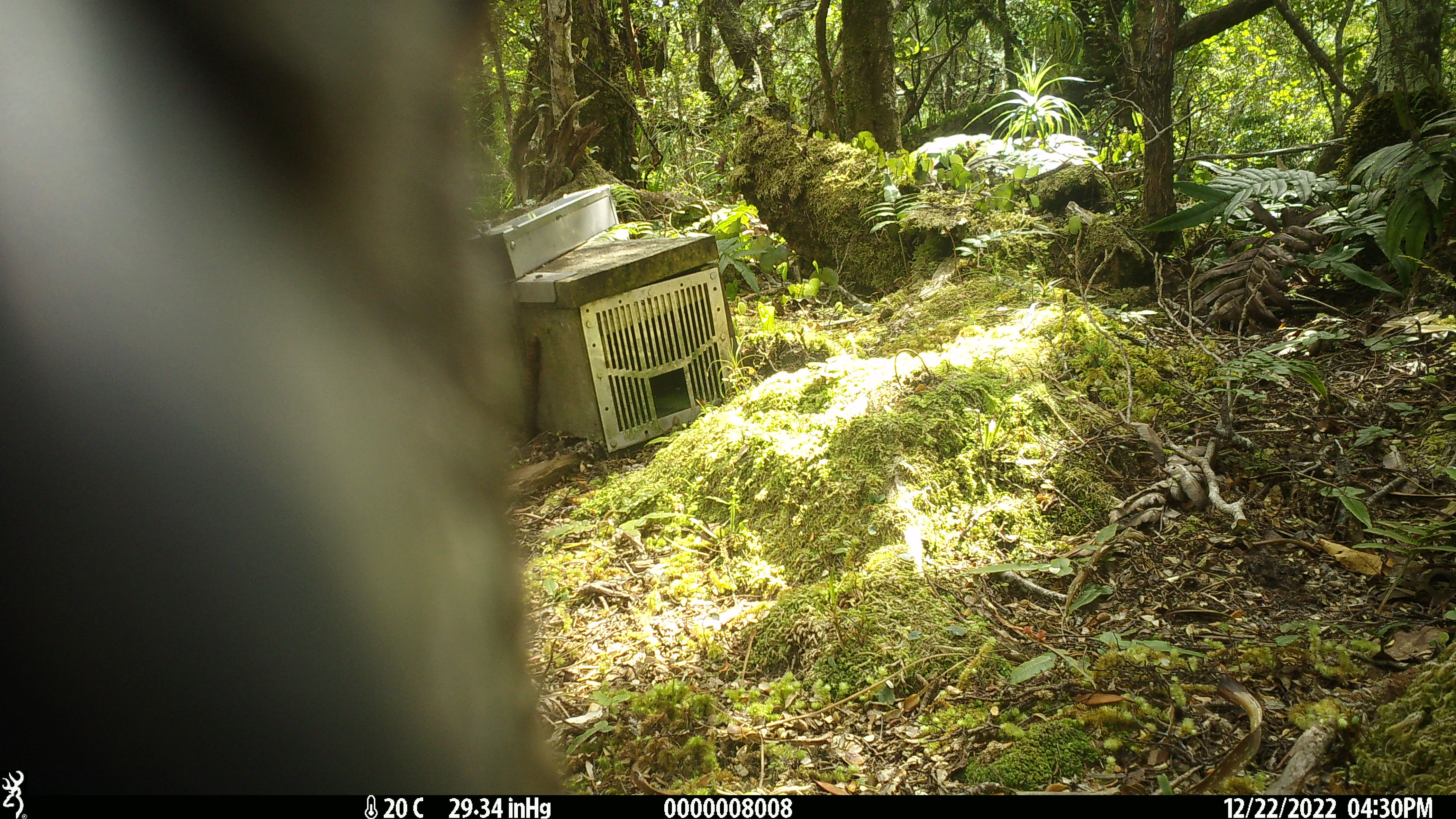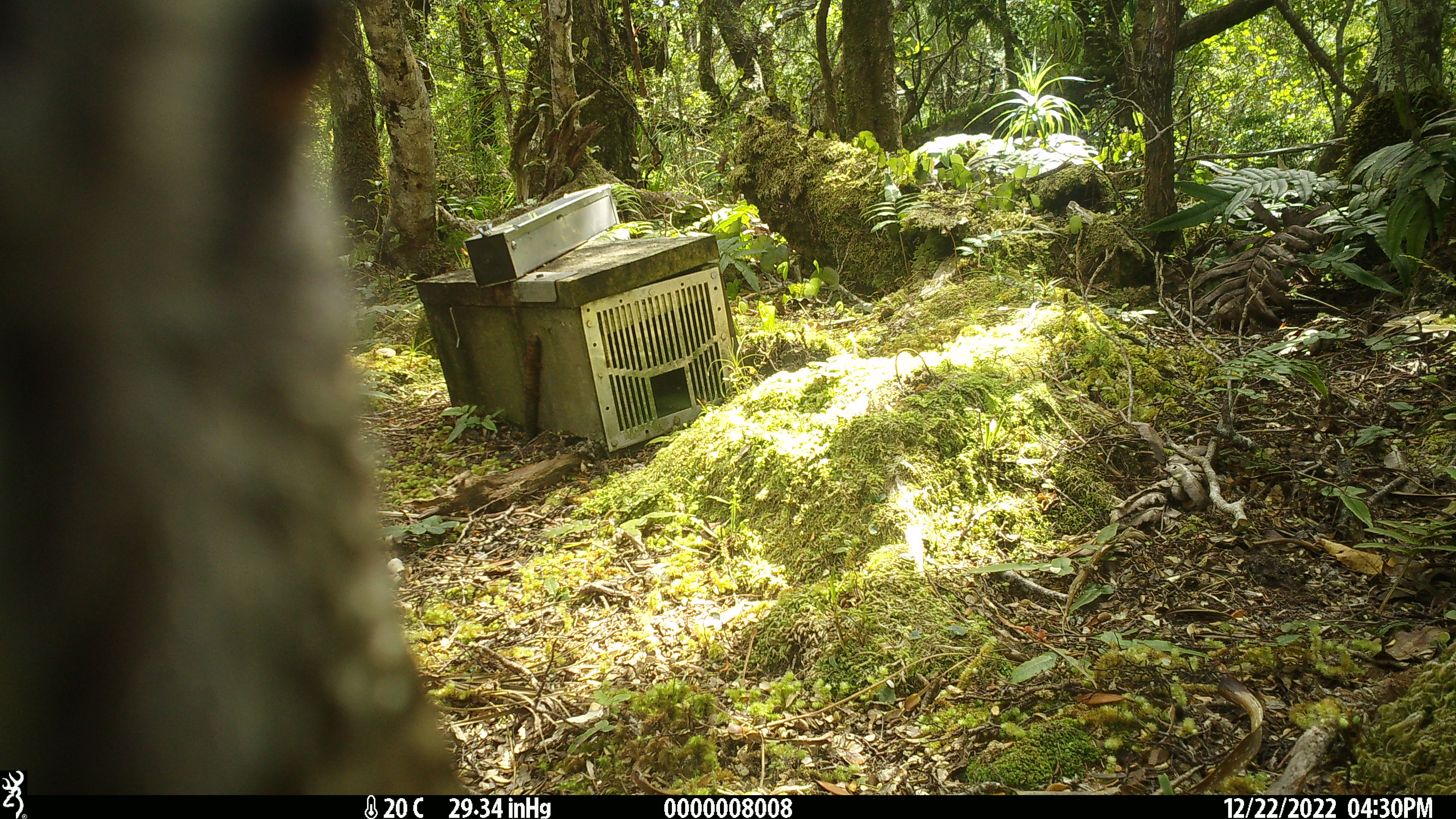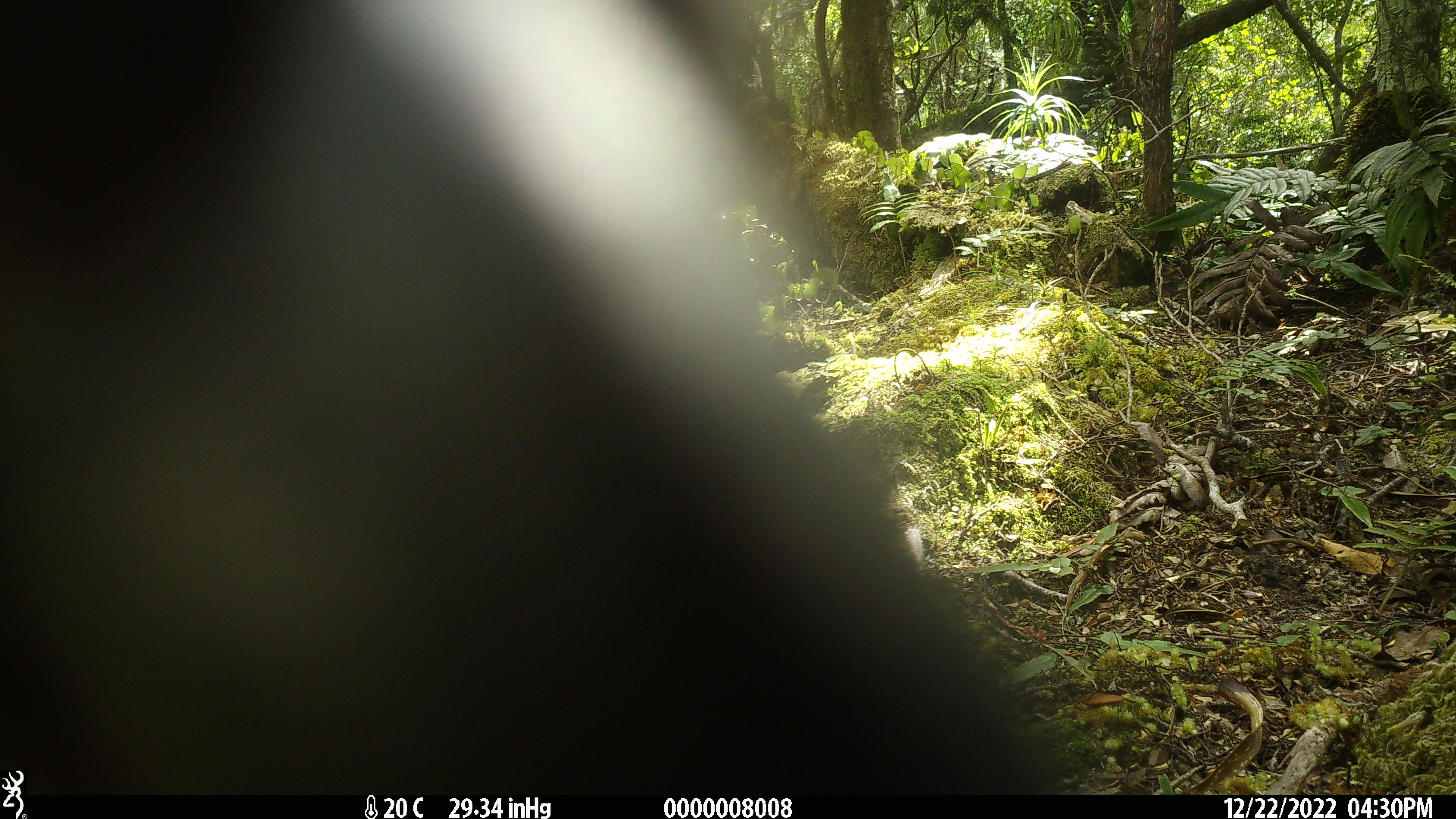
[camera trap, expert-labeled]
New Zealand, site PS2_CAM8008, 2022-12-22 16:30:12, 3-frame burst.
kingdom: Animalia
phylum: Chordata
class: Aves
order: Psittaciformes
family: Strigopidae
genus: Nestor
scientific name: Nestor notabilis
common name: kea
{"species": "kea (Nestor notabilis)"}